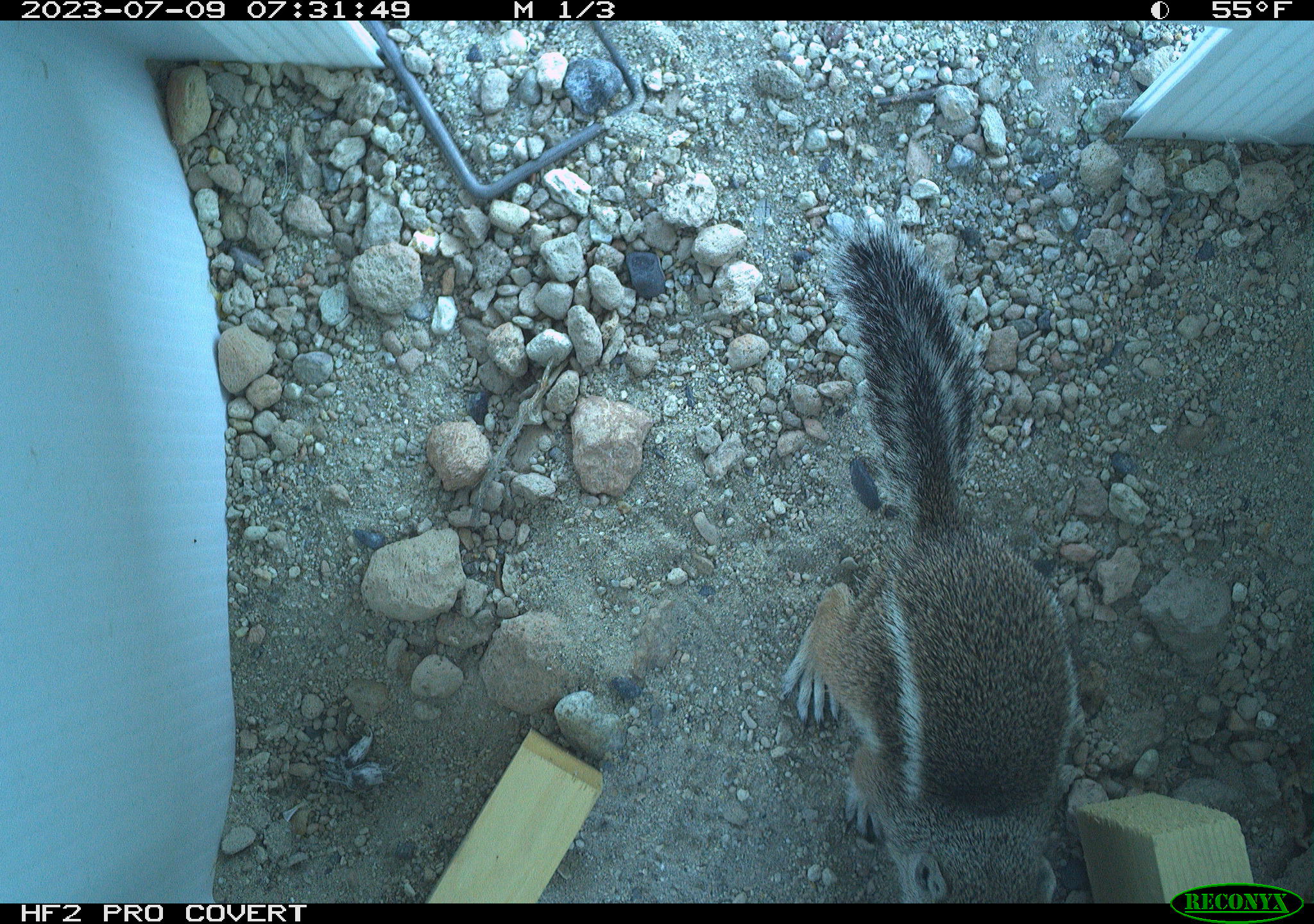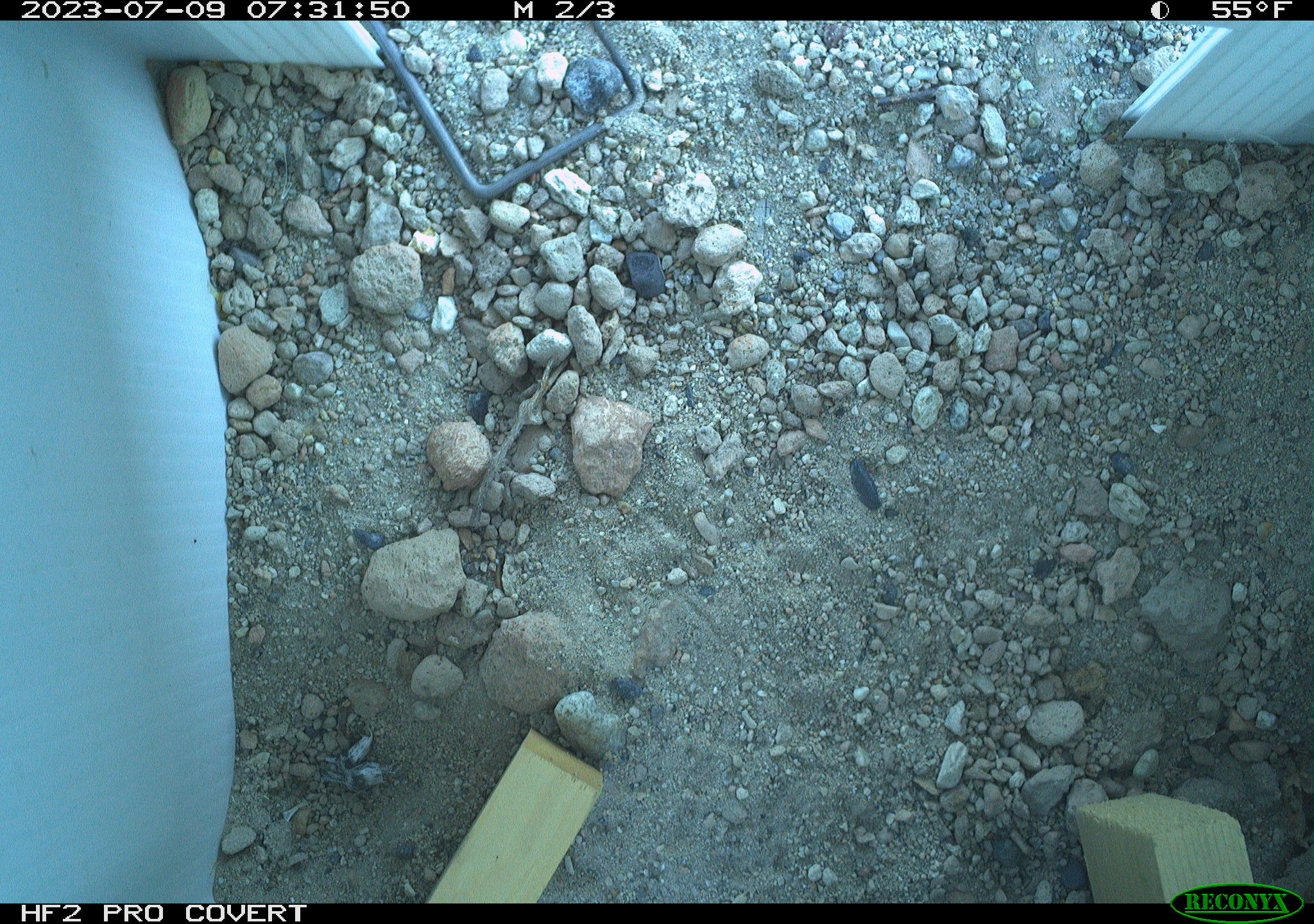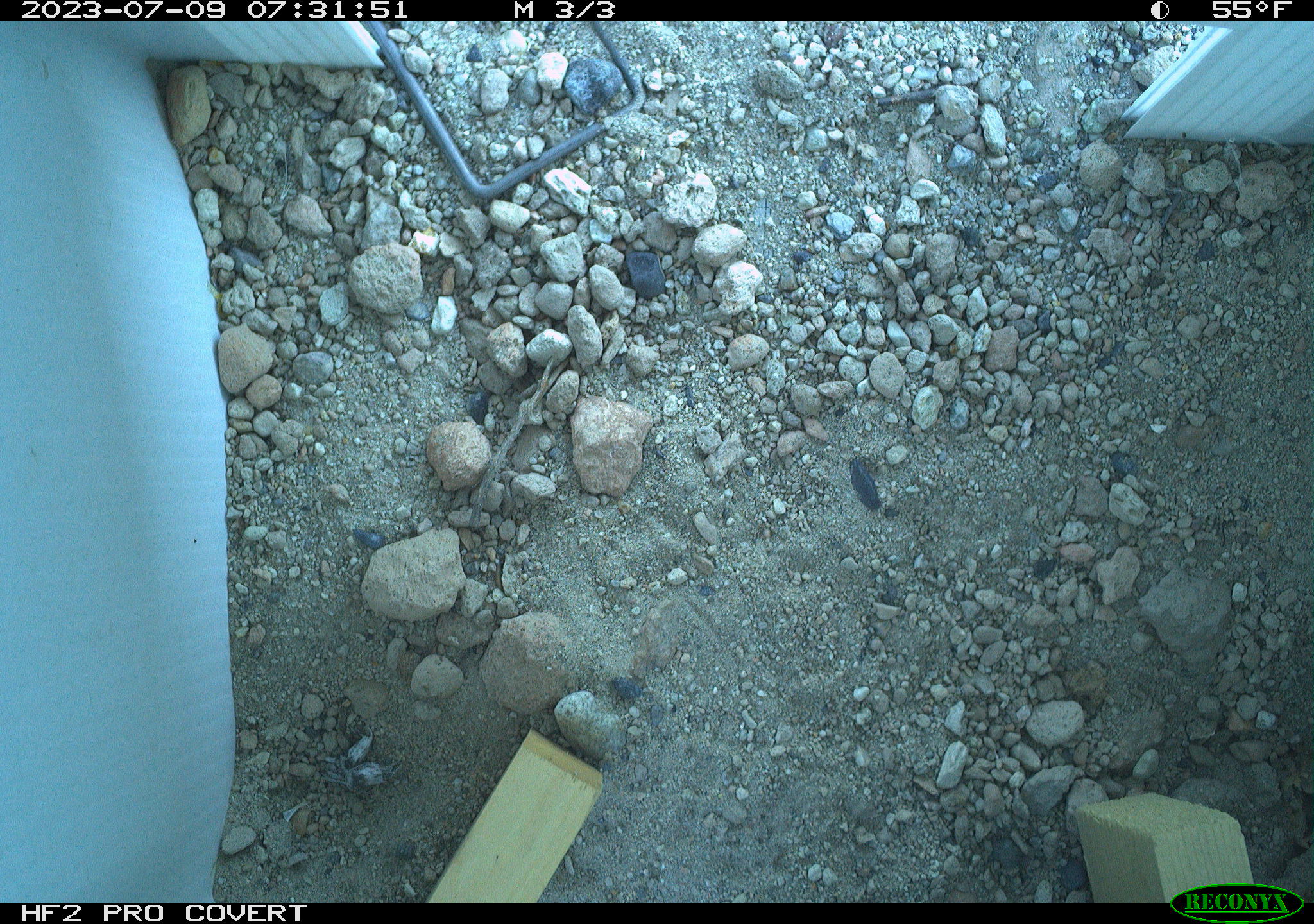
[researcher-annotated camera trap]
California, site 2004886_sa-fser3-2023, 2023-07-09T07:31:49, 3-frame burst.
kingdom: Animalia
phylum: Chordata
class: Mammalia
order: Rodentia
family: Sciuridae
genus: Ammospermophilus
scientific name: Ammospermophilus leucurus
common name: white-tailed antelope squirrel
White-tailed antelope squirrel (Ammospermophilus leucurus).